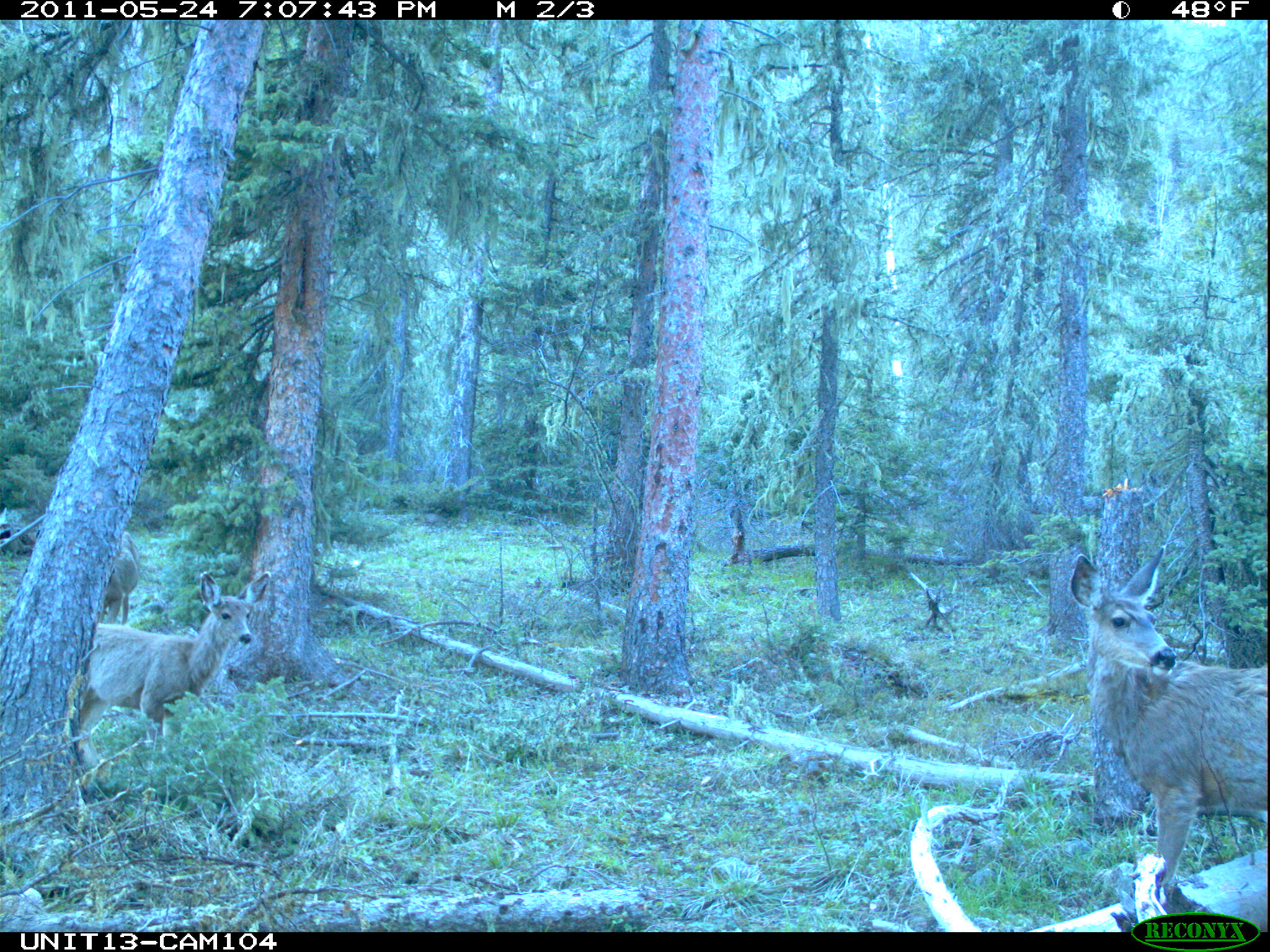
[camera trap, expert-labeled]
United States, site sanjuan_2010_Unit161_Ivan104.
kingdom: Animalia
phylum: Chordata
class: Mammalia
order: Artiodactyla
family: Cervidae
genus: Odocoileus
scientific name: Odocoileus hemionus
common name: mule deer